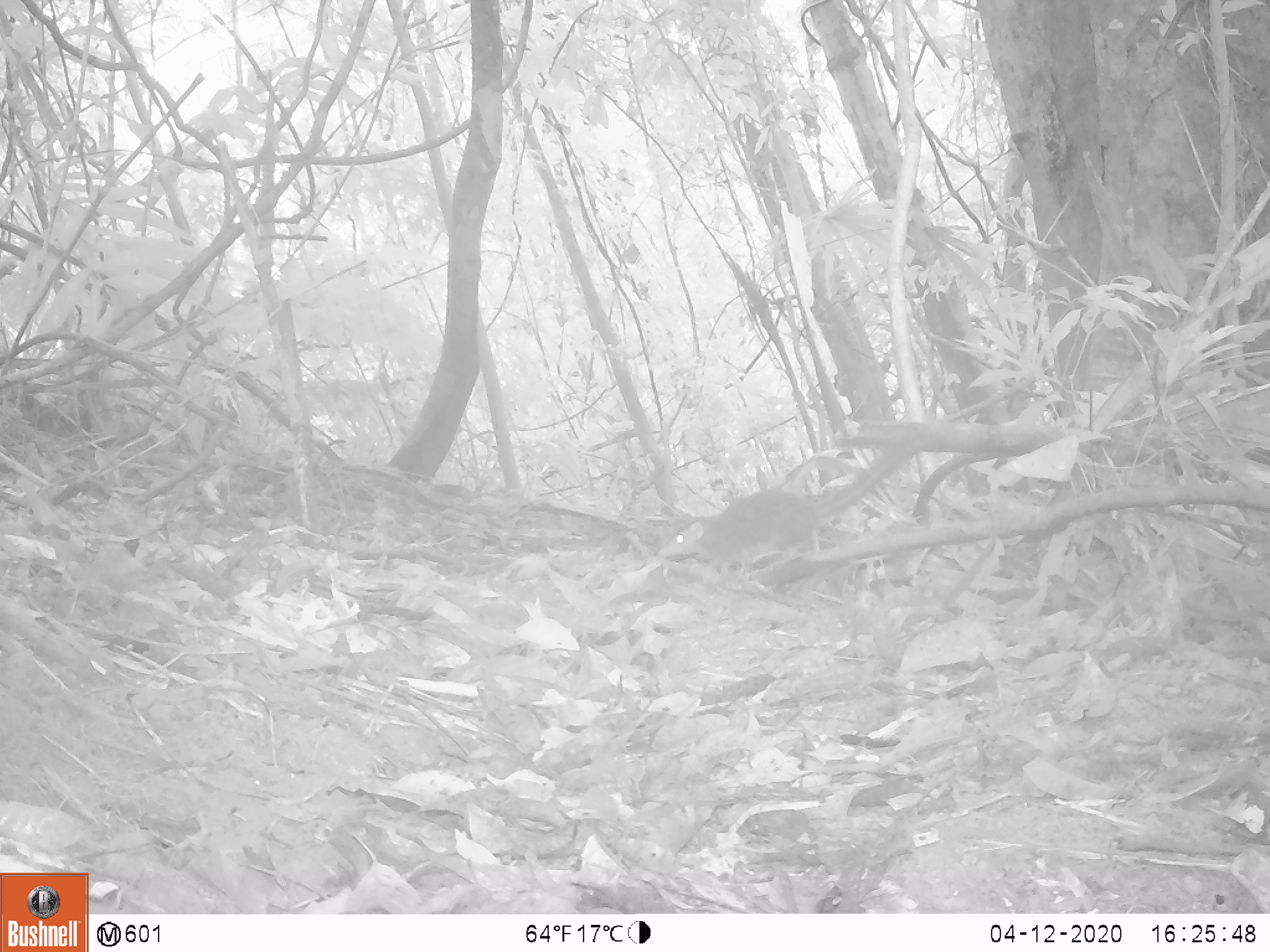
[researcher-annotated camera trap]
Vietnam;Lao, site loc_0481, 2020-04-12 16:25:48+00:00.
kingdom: Animalia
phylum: Chordata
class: Mammalia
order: Scandentia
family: Tupaiidae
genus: Tupaia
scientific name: Tupaia belangeri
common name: northern treeshrew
Northern treeshrew (Tupaia belangeri). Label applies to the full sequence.